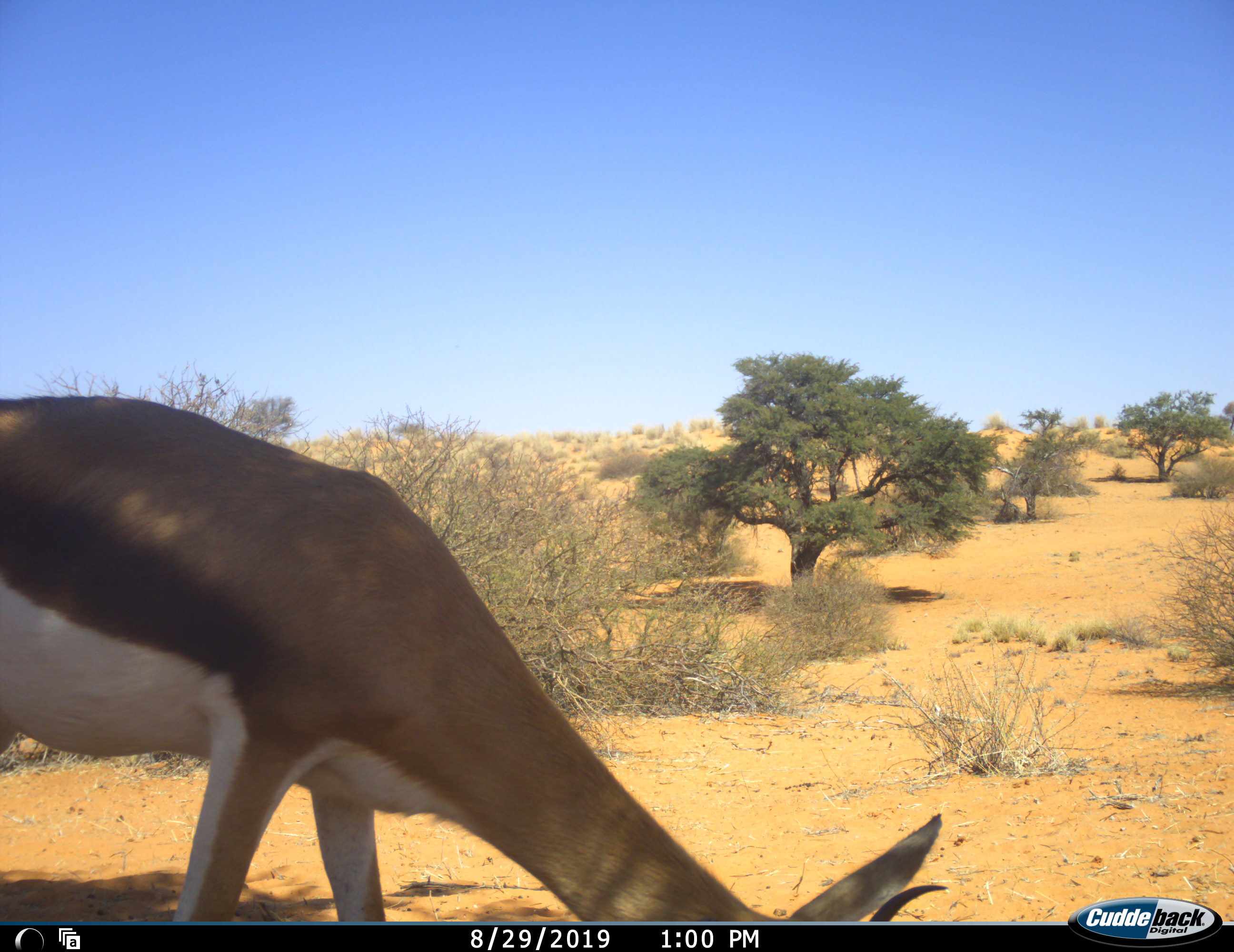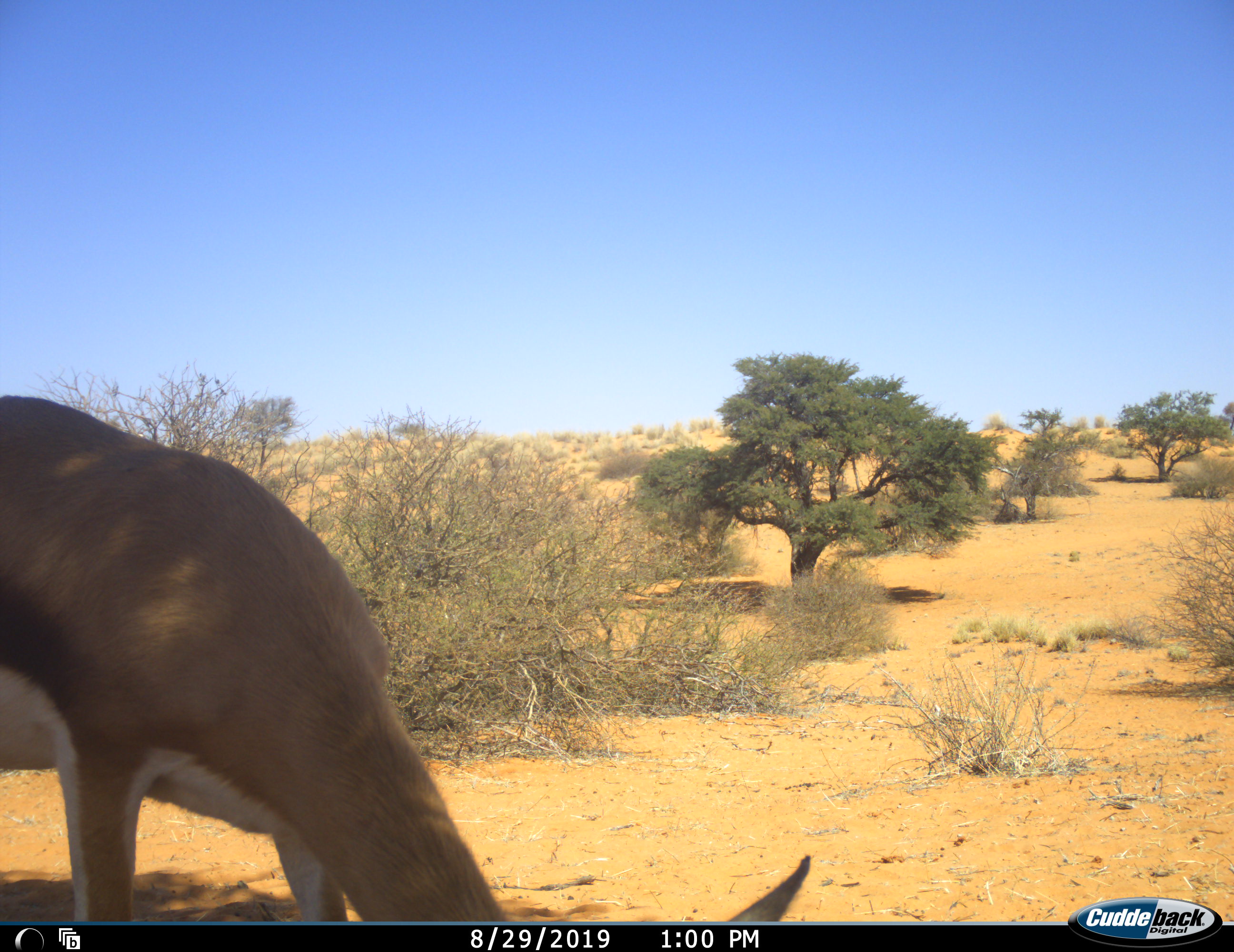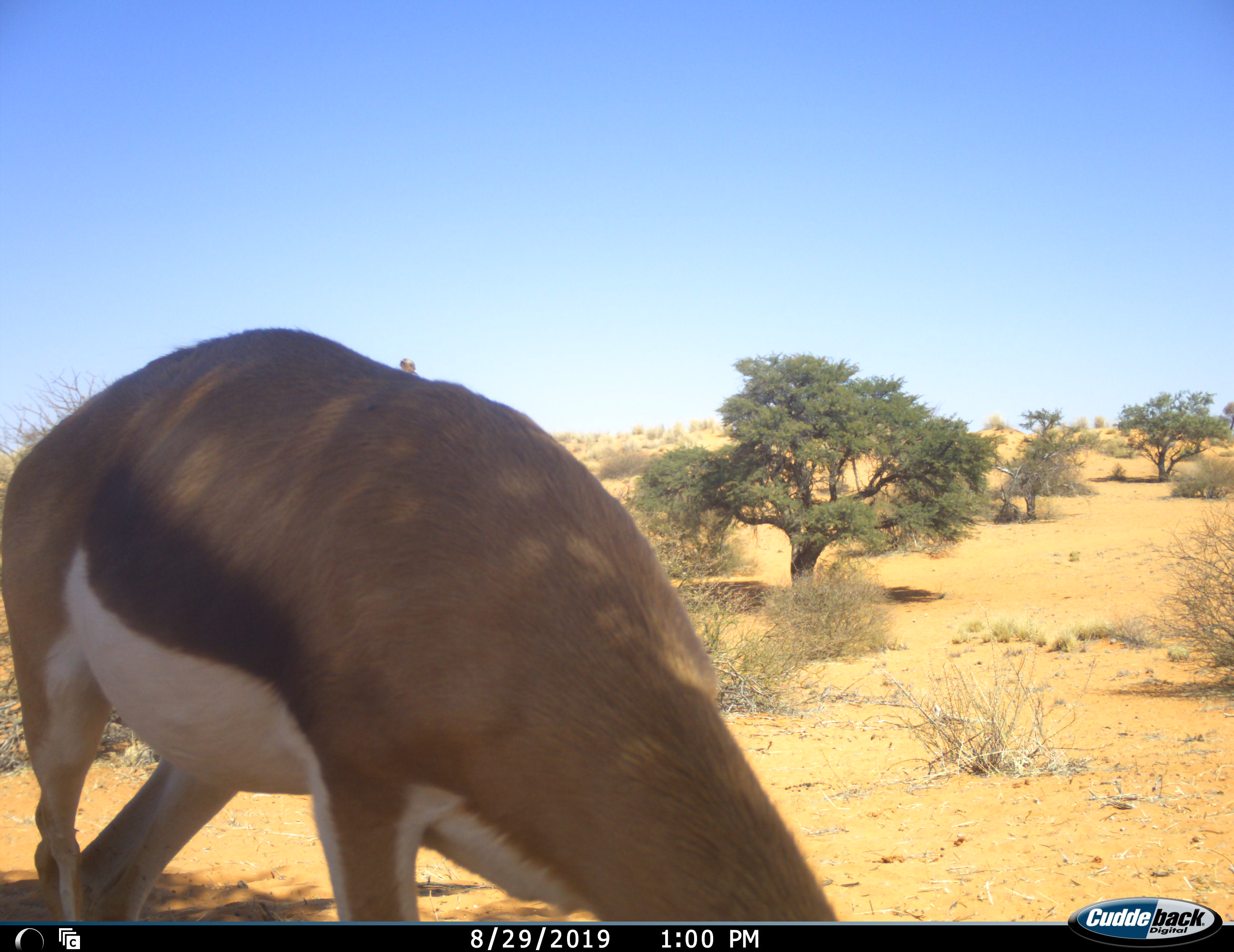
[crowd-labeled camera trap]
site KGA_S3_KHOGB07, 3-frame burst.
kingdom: Animalia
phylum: Chordata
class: Mammalia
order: Artiodactyla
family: Bovidae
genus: Antidorcas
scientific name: Antidorcas marsupialis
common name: springbok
Springbok (Antidorcas marsupialis), count 1. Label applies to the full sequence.